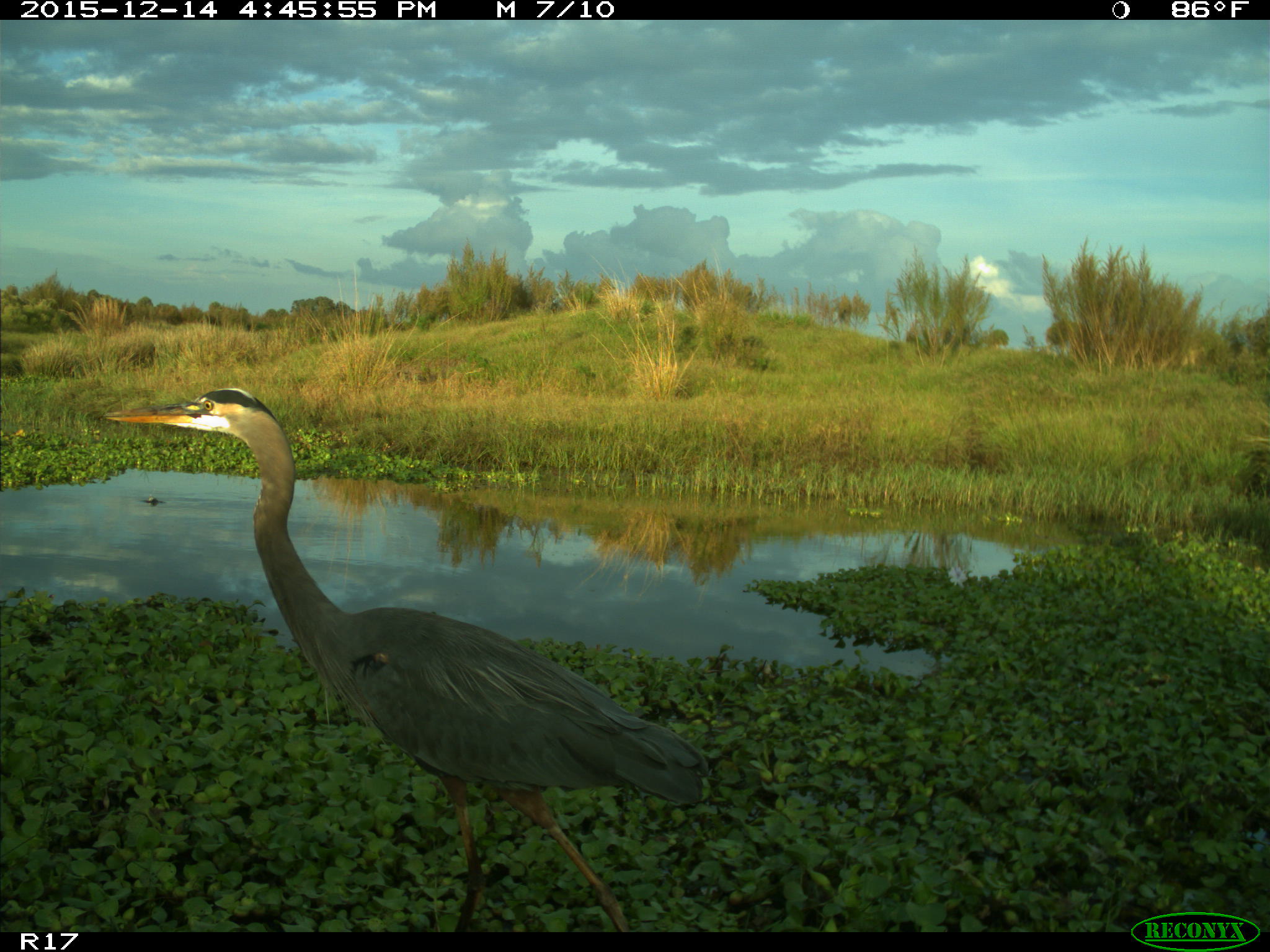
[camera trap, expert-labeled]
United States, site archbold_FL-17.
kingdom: Animalia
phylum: Chordata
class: Aves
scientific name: Aves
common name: birds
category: unidentified bird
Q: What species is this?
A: Unidentified bird (birds) (Aves).